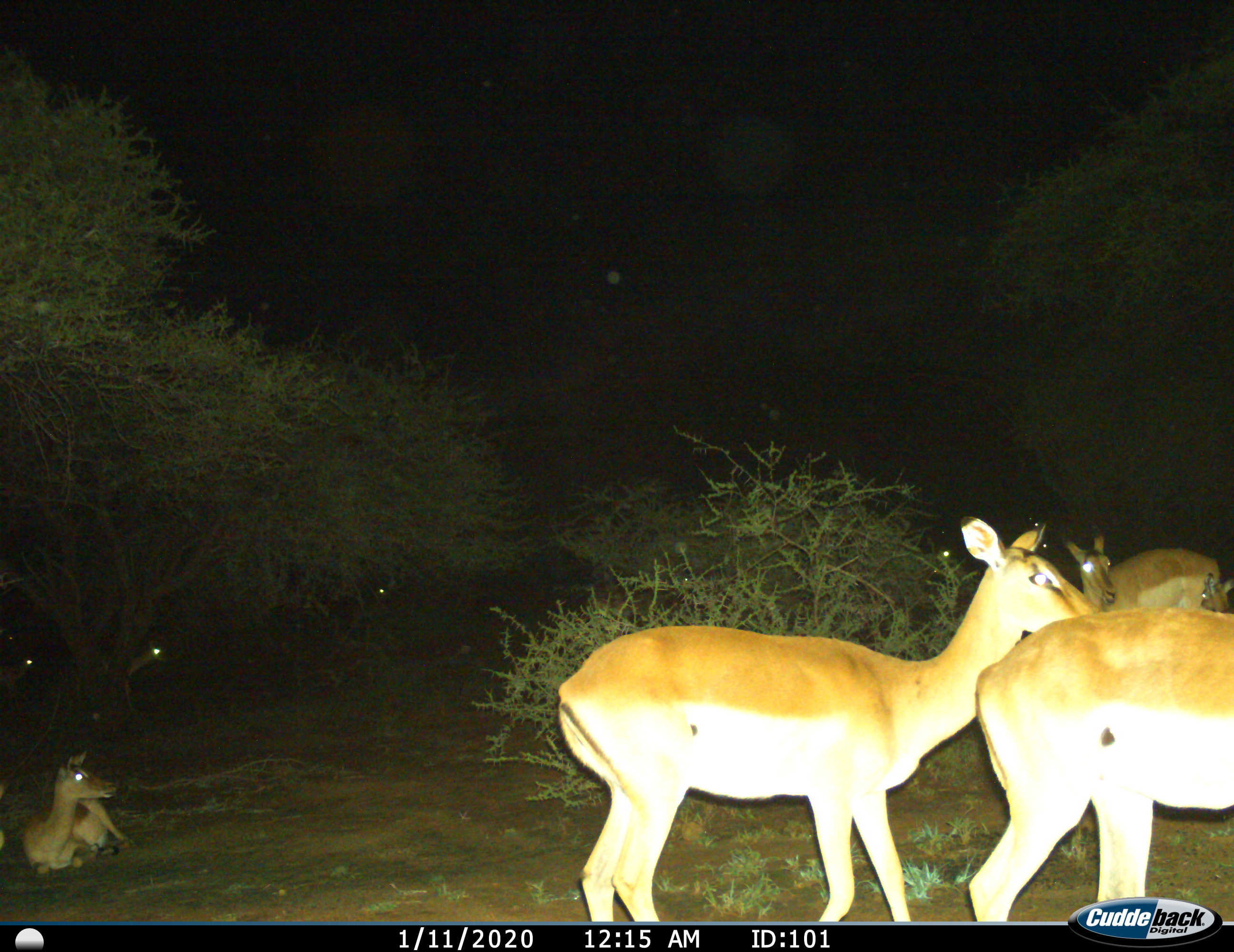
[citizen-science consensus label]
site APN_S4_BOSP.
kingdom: Animalia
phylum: Chordata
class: Mammalia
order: Artiodactyla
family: Bovidae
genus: Aepyceros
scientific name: Aepyceros melampus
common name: impala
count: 5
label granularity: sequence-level